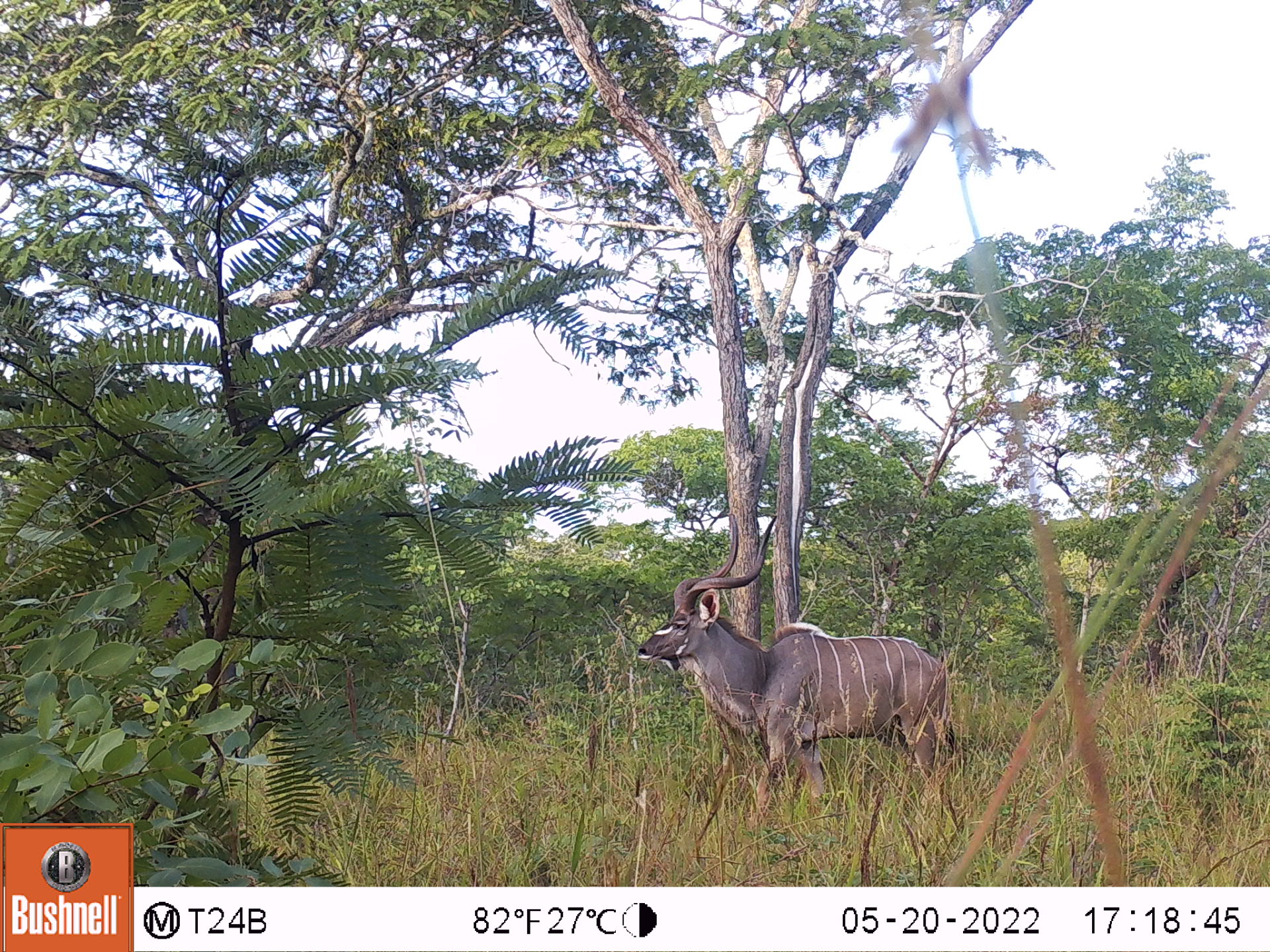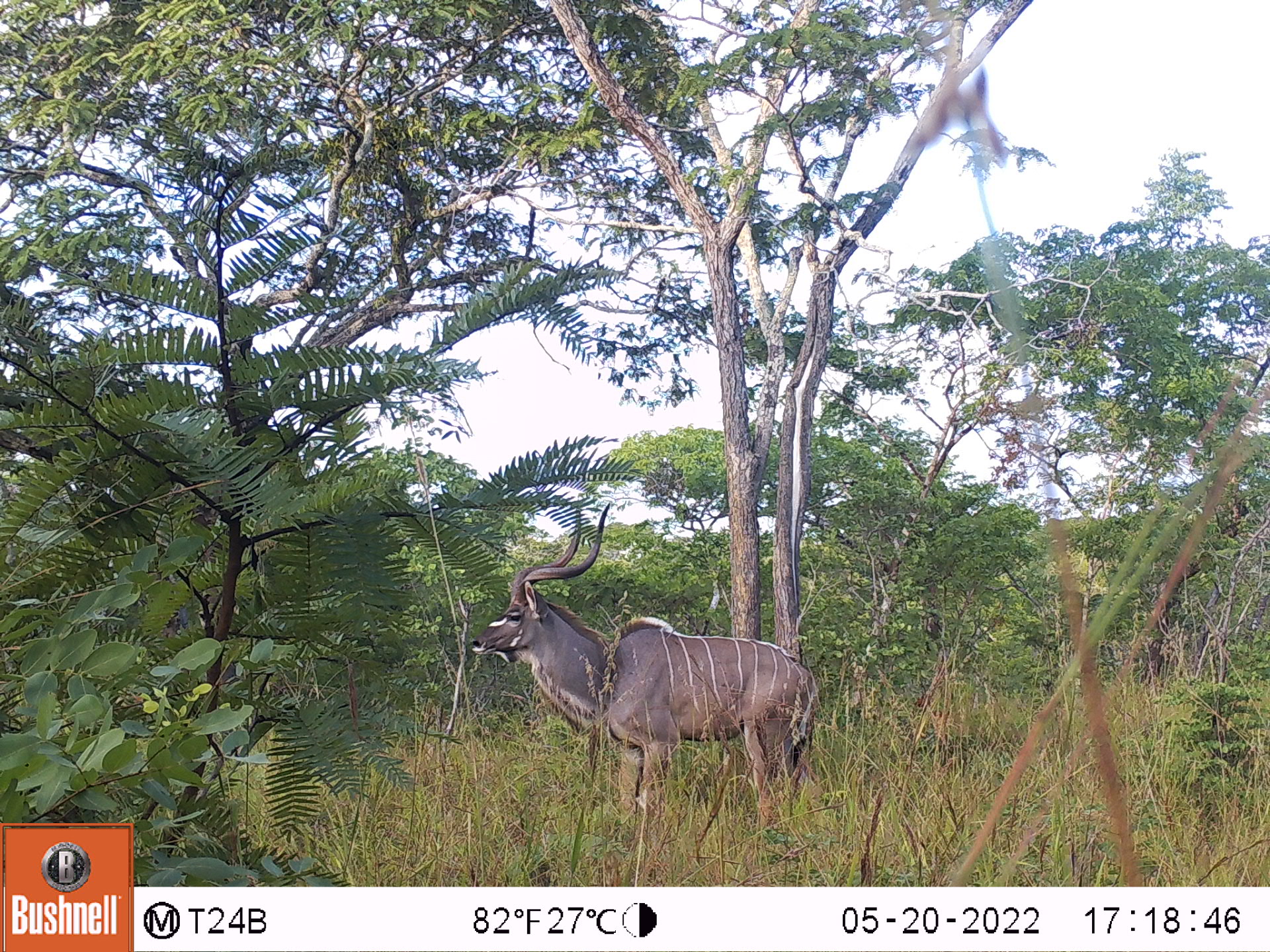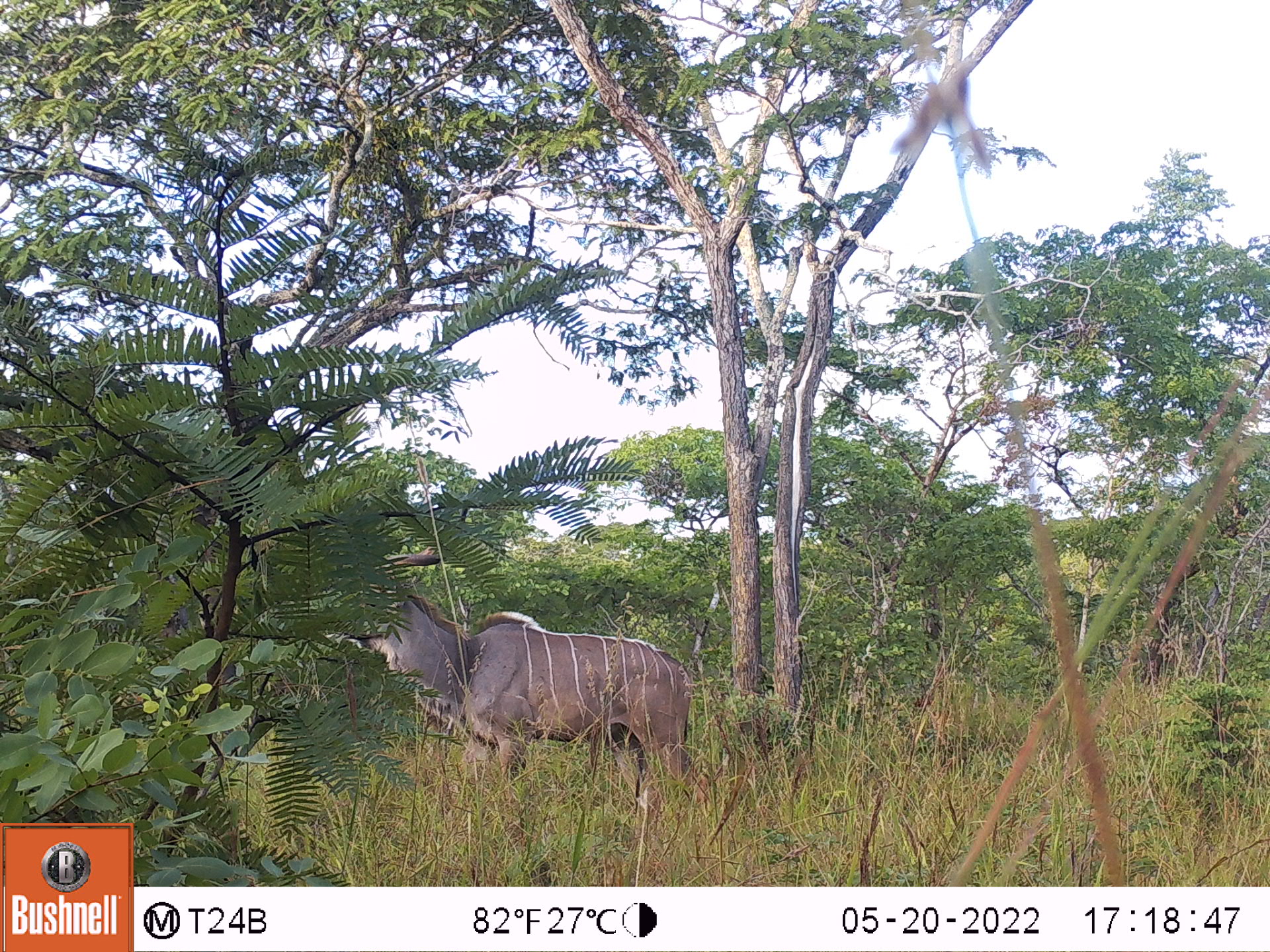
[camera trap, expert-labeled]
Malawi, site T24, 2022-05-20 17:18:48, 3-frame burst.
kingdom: Animalia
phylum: Chordata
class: Mammalia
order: Artiodactyla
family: Bovidae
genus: Tragelaphus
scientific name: Tragelaphus strepsiceros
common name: greater kudu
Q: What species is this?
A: Greater kudu (Tragelaphus strepsiceros).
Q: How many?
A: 1.